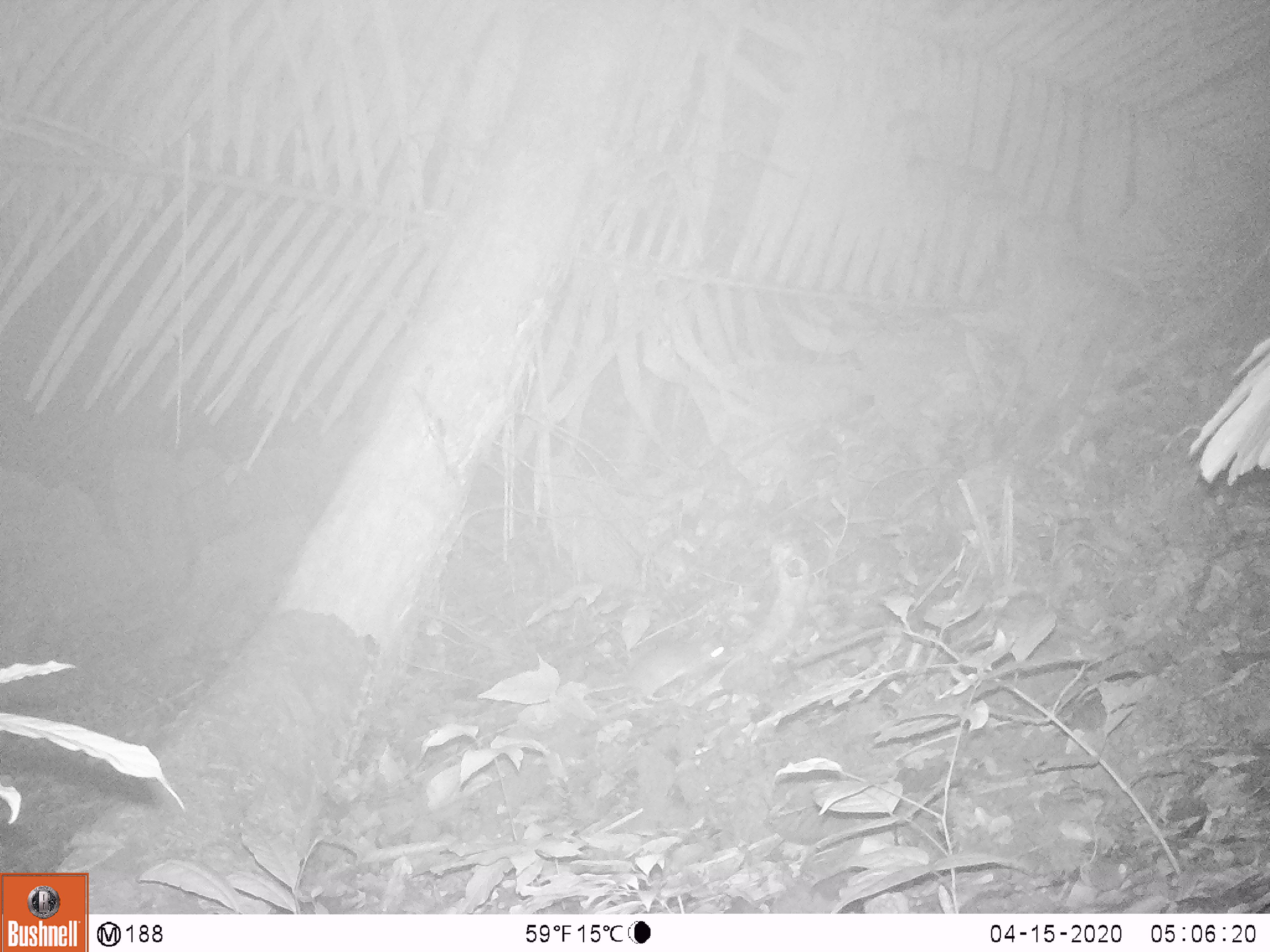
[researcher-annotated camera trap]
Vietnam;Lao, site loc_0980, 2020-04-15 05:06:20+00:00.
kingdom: Animalia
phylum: Chordata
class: Mammalia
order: Rodentia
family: Muridae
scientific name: Muridae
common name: old-world mice and rats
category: unidentified murid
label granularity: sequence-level